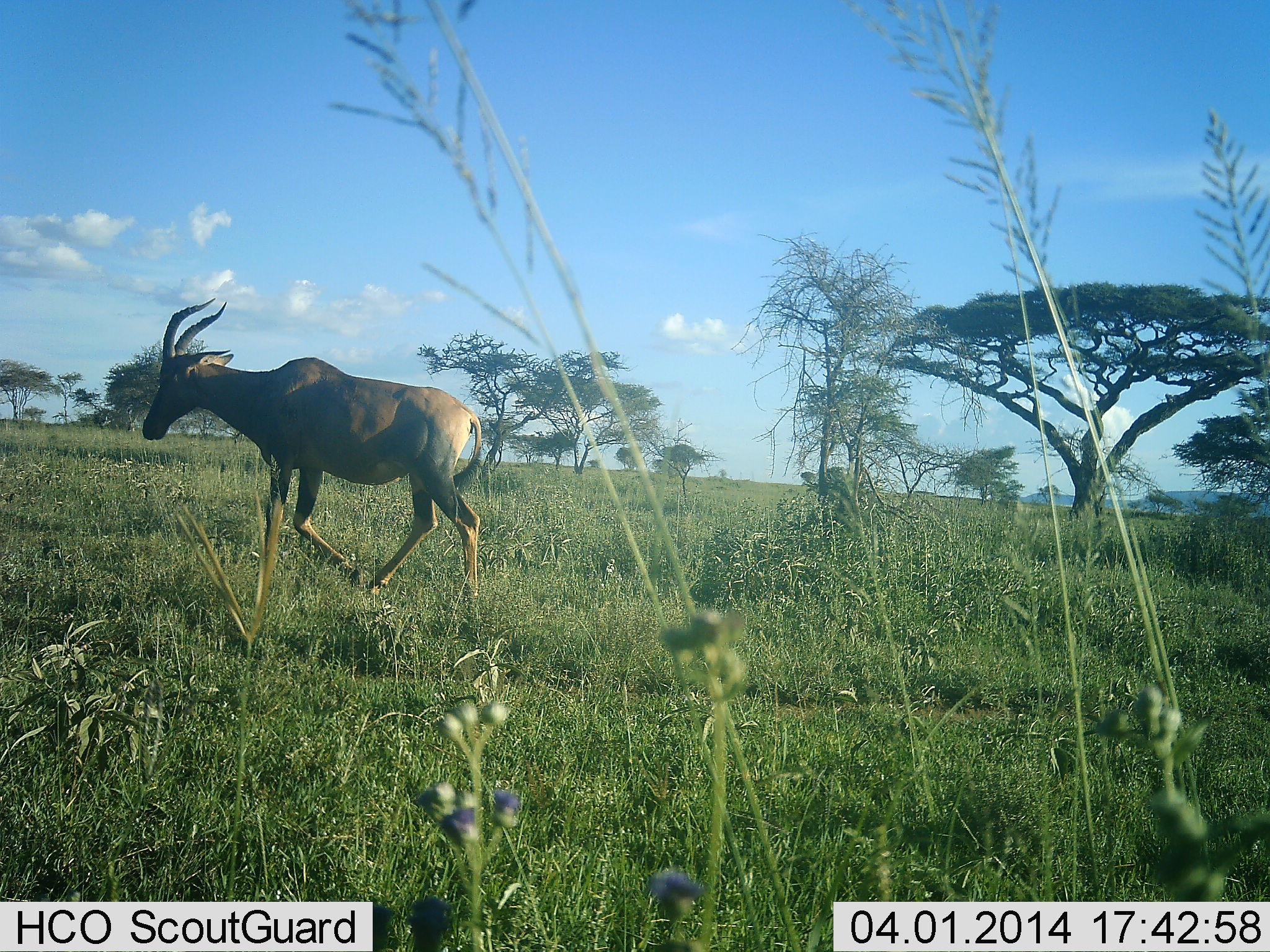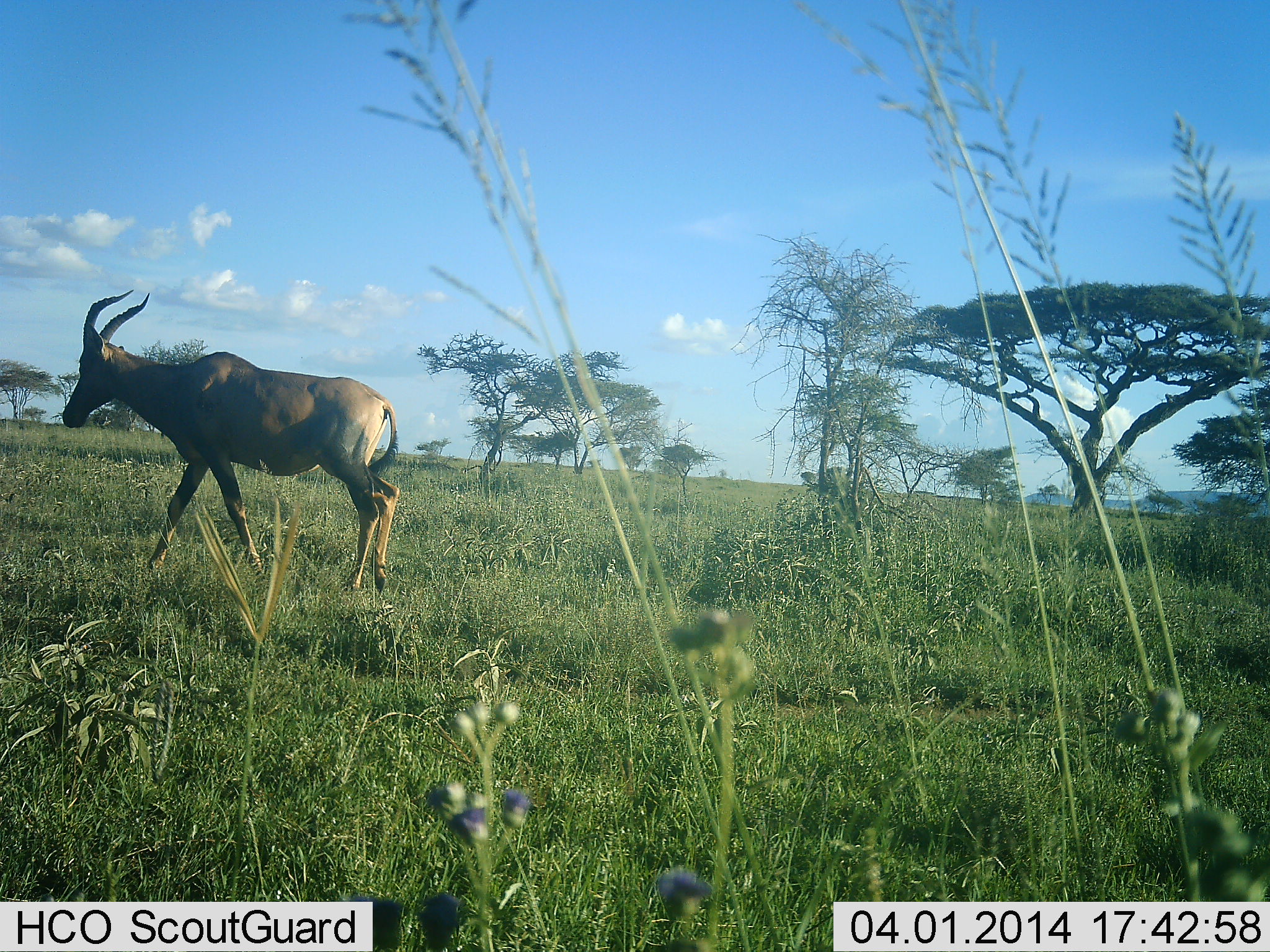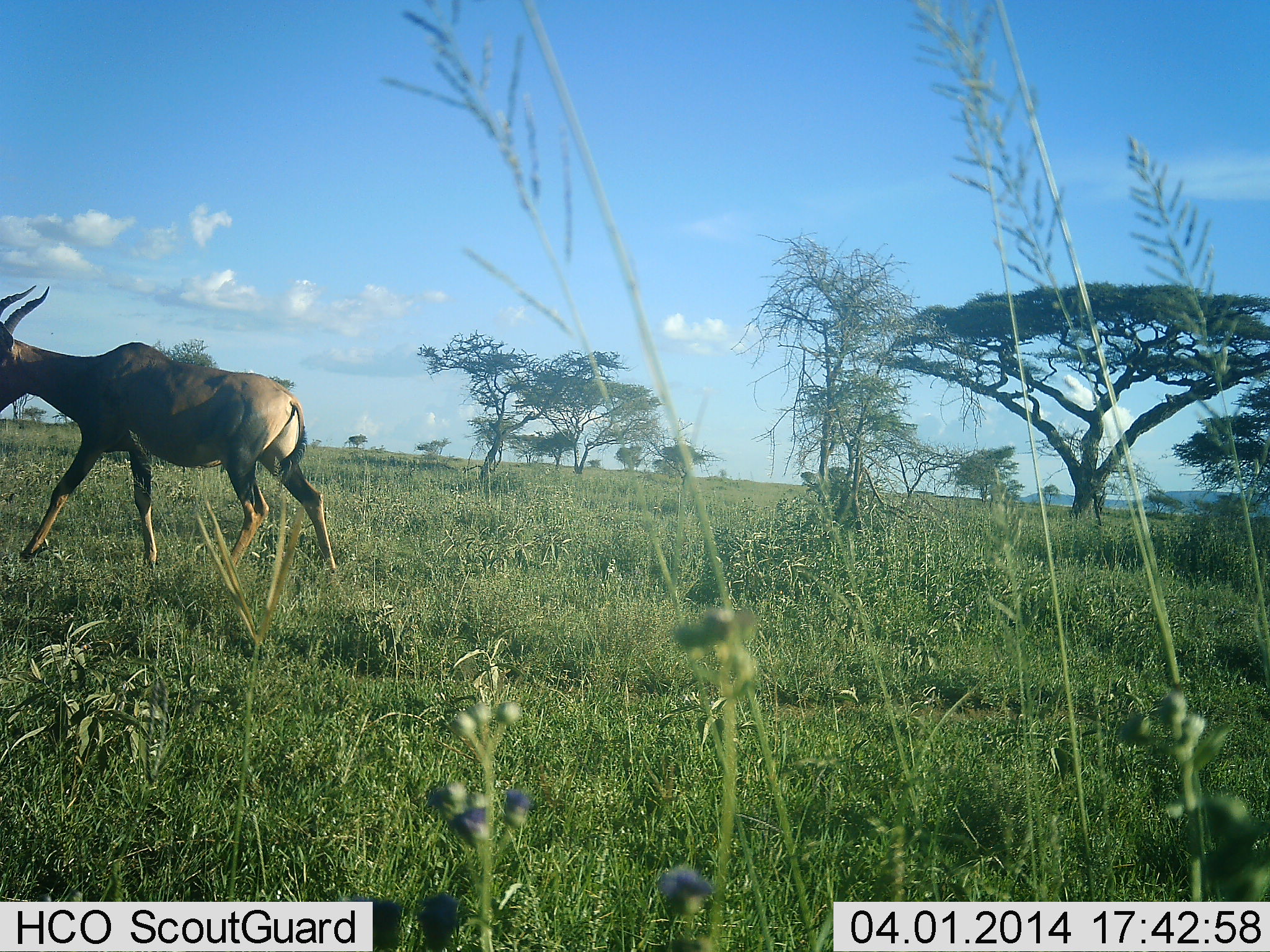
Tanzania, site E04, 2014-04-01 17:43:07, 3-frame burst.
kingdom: Animalia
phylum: Chordata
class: Mammalia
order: Artiodactyla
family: Bovidae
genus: Alcelaphus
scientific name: Alcelaphus buselaphus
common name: hartebeest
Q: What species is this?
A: Hartebeest (Alcelaphus buselaphus).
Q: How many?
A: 1.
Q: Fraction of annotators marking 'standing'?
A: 10%.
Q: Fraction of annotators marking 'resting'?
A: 0%.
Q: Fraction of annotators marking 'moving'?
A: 100%.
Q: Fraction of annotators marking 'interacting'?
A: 0%.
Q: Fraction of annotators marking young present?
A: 0%.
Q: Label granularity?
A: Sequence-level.